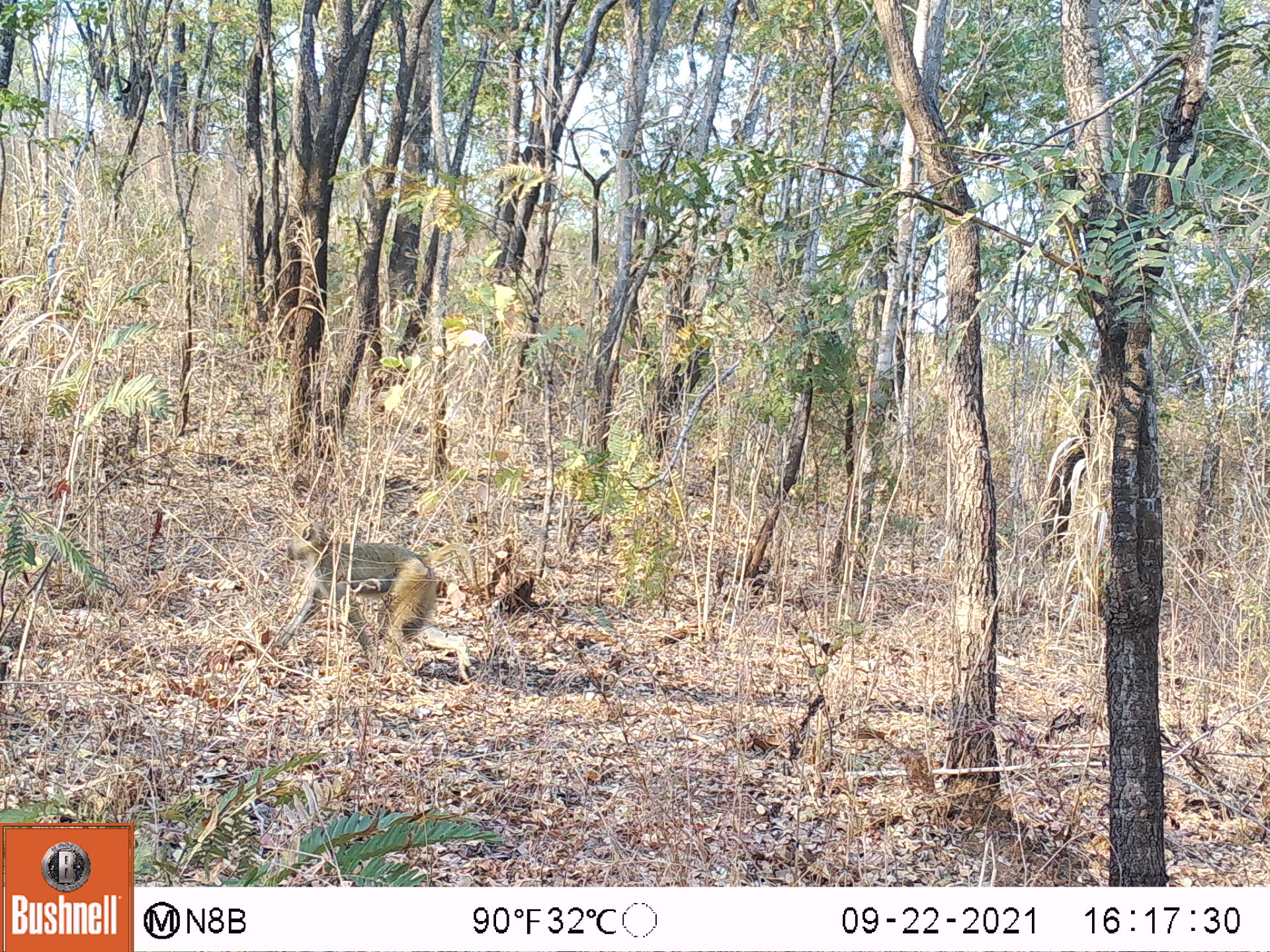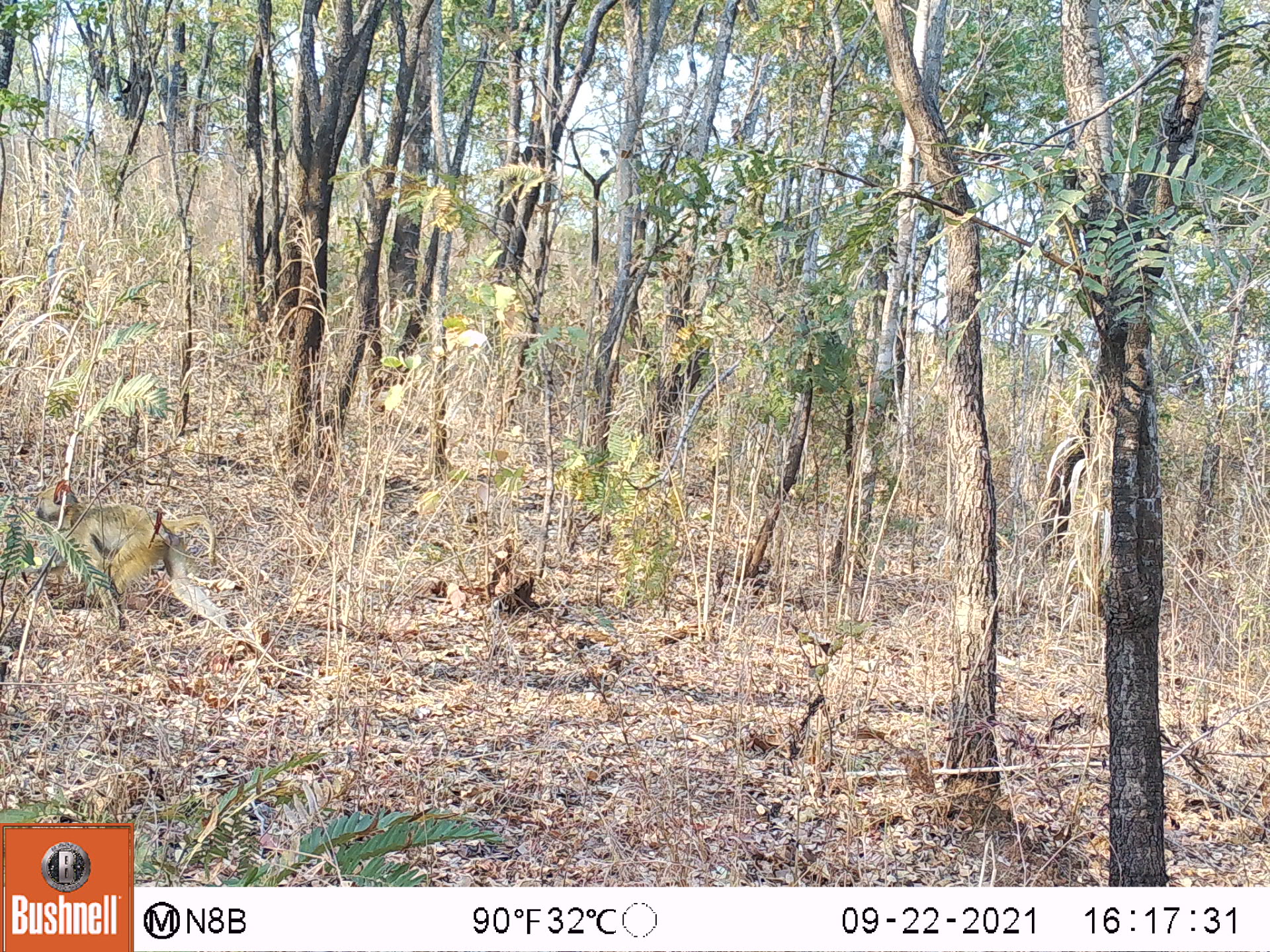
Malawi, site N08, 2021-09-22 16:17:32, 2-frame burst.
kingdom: Animalia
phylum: Chordata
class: Mammalia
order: Primates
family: Cercopithecidae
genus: Papio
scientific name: Papio cynocephalus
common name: yellow baboon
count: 1